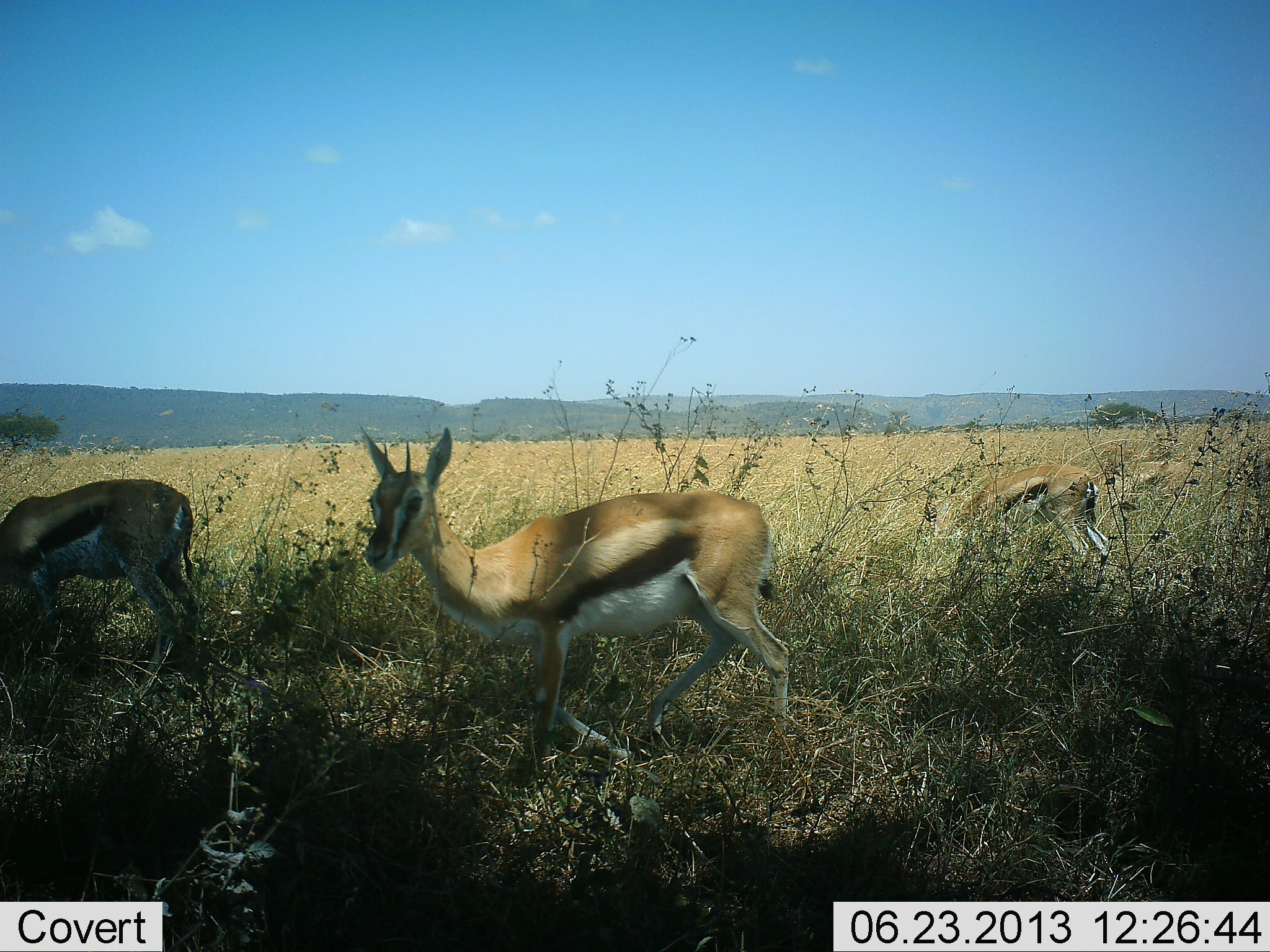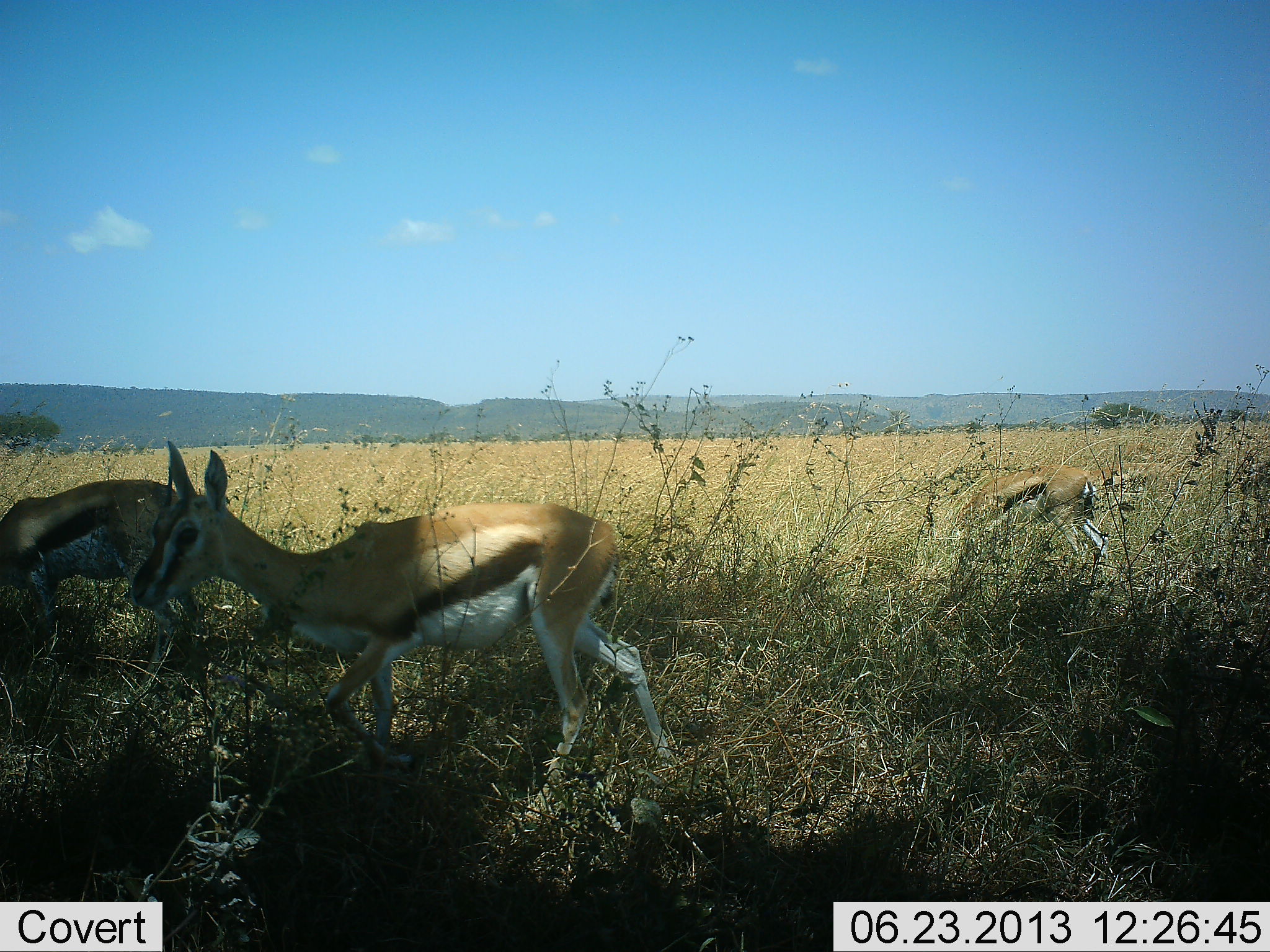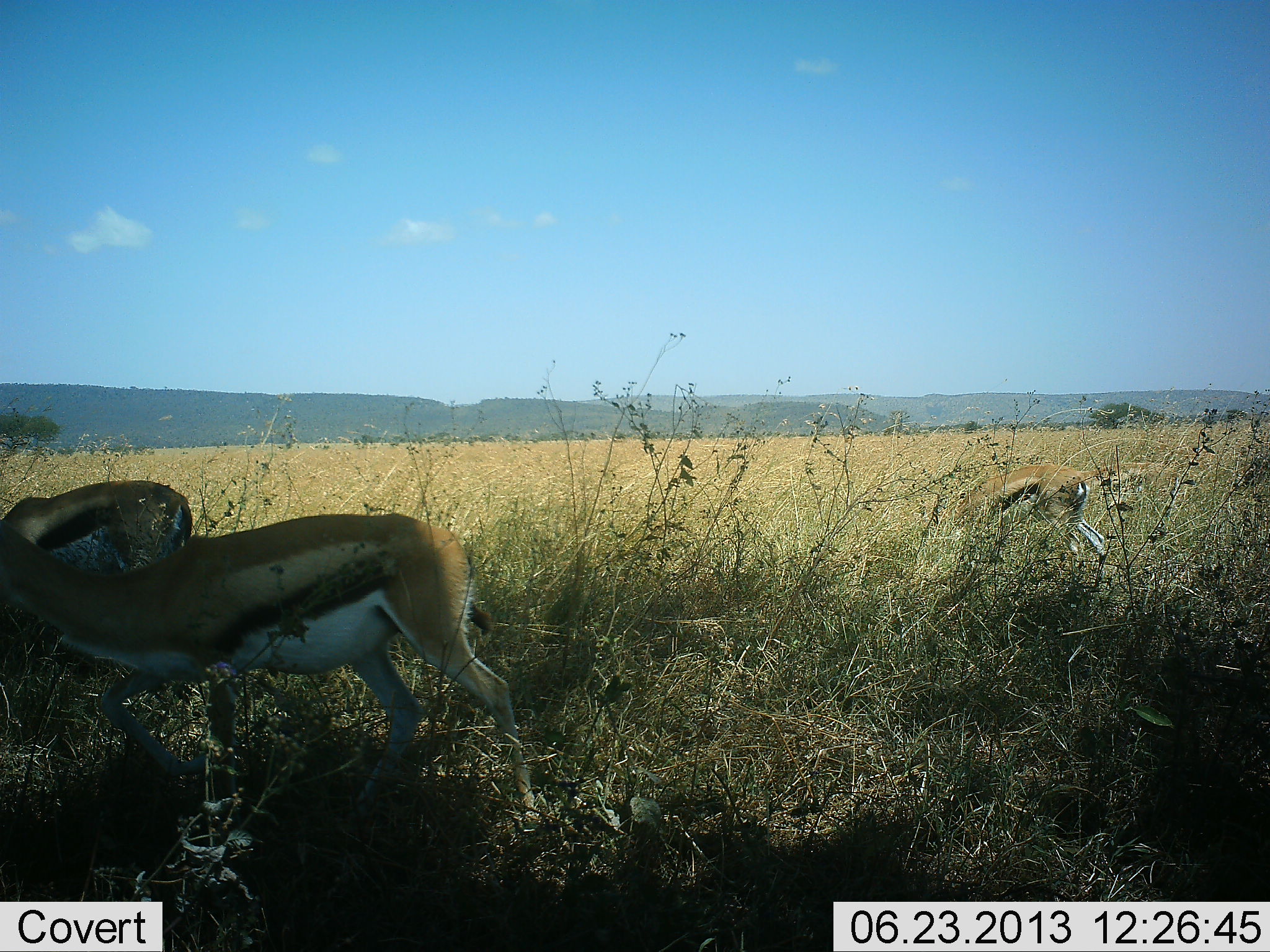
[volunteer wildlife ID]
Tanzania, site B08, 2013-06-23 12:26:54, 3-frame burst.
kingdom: Animalia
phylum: Chordata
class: Mammalia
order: Artiodactyla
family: Bovidae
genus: Eudorcas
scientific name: Eudorcas thomsonii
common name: thomson's gazelle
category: gazellethomsons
Gazellethomsons (thomson's gazelle) (Eudorcas thomsonii), count 3. Behavior (volunteer vote fractions): standing 44%, resting 0%, moving 100%, interacting 0%. Young present (vote fraction): 0%. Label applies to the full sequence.